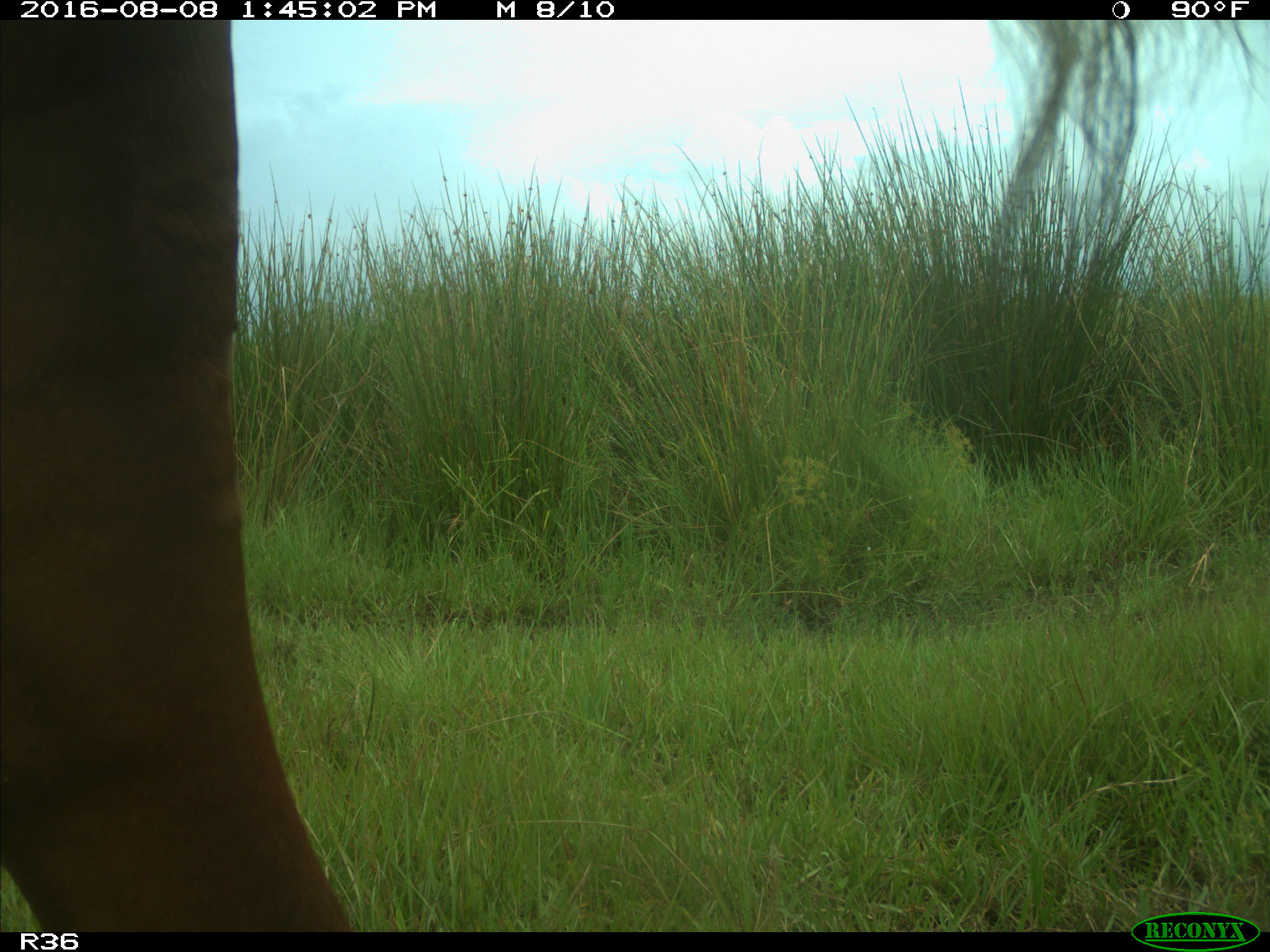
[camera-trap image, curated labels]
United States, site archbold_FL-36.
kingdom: Animalia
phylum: Chordata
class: Mammalia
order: Artiodactyla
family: Bovidae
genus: Bos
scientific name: Bos taurus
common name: domestic cow